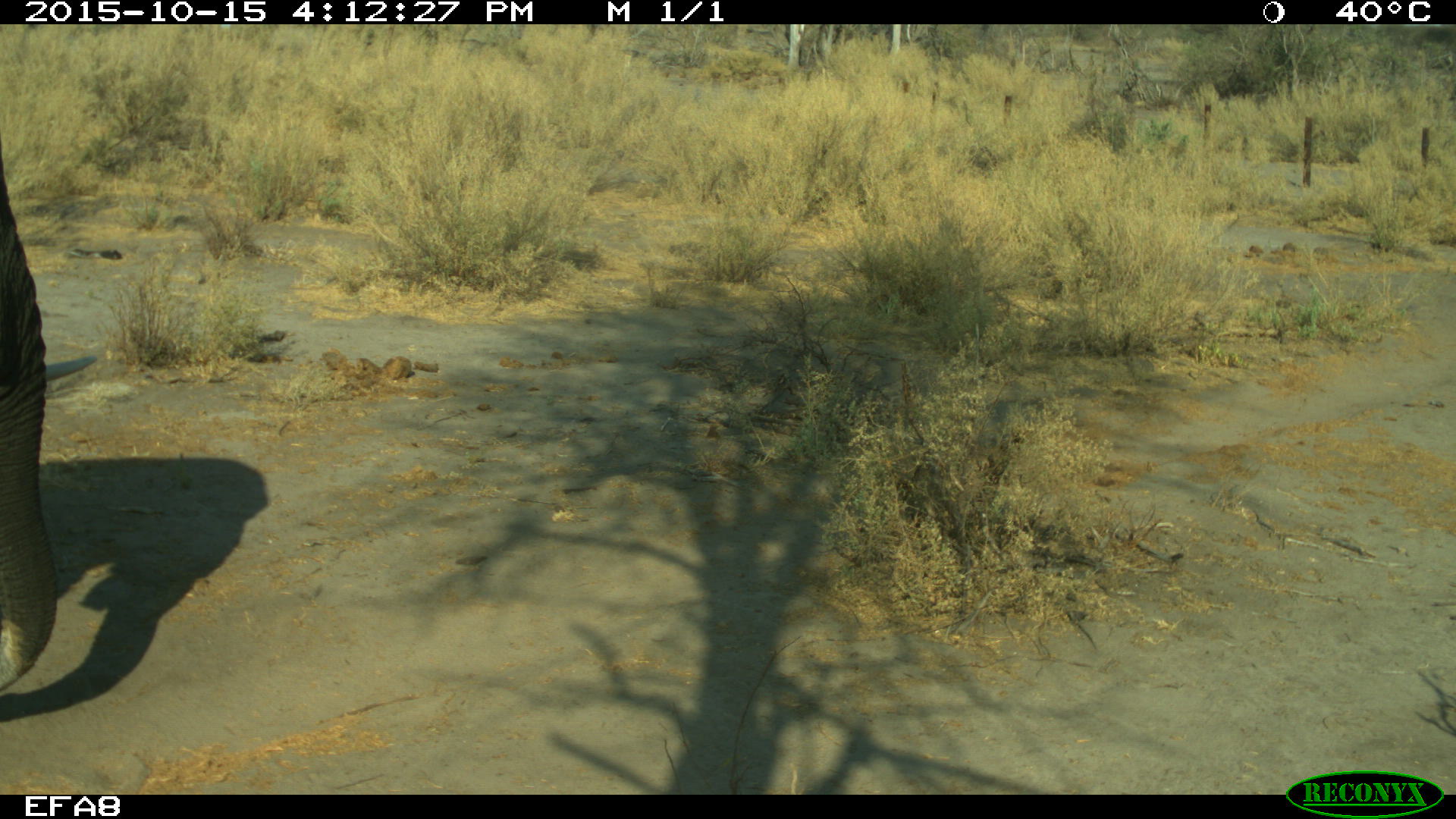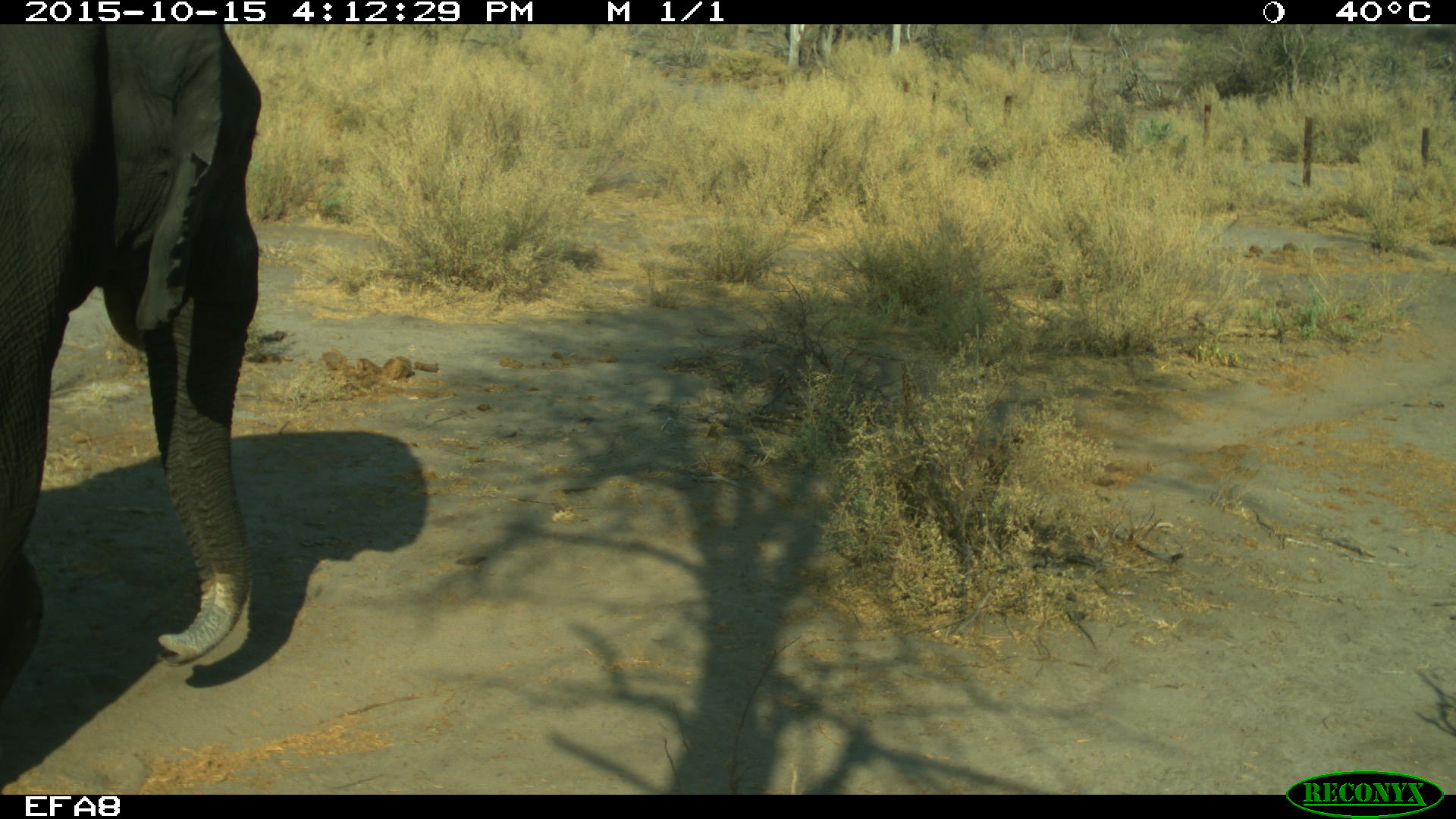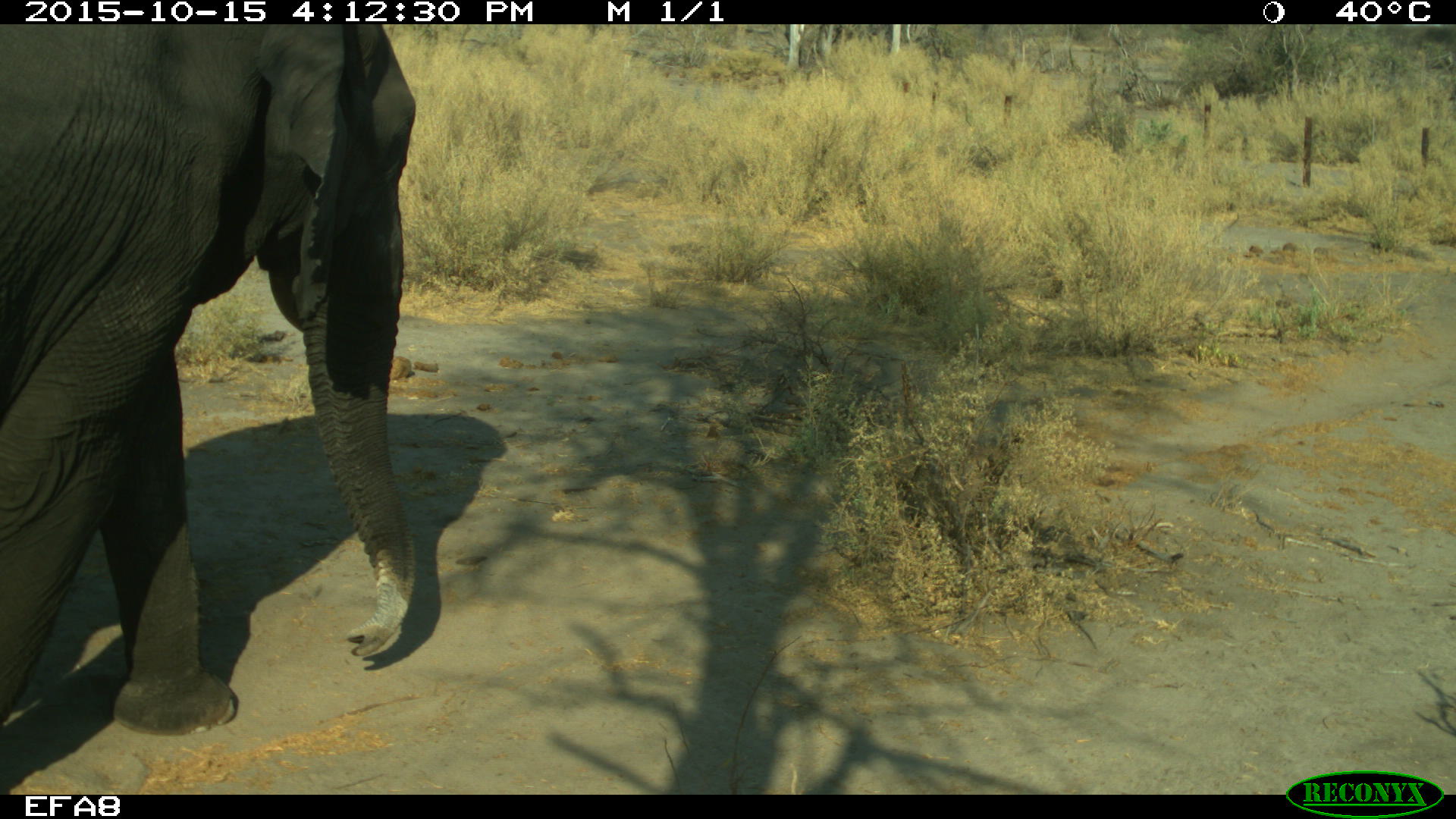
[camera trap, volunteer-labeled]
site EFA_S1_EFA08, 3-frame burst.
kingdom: Animalia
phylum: Chordata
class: Mammalia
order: Proboscidea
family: Elephantidae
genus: Loxodonta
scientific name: Loxodonta africana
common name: african bush elephant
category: elephant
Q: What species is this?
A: Elephant (african bush elephant) (Loxodonta africana).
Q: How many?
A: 1.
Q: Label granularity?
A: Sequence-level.